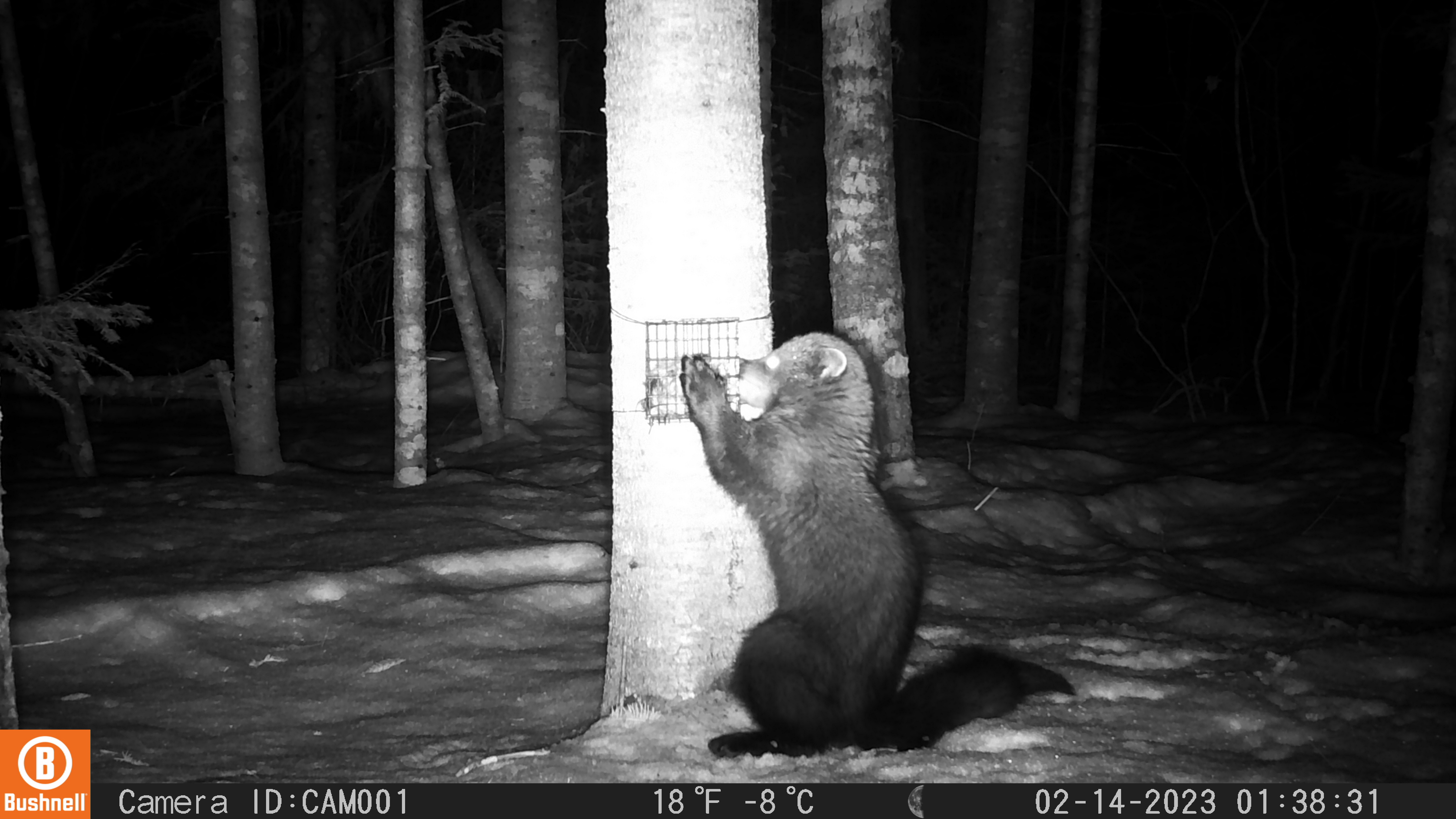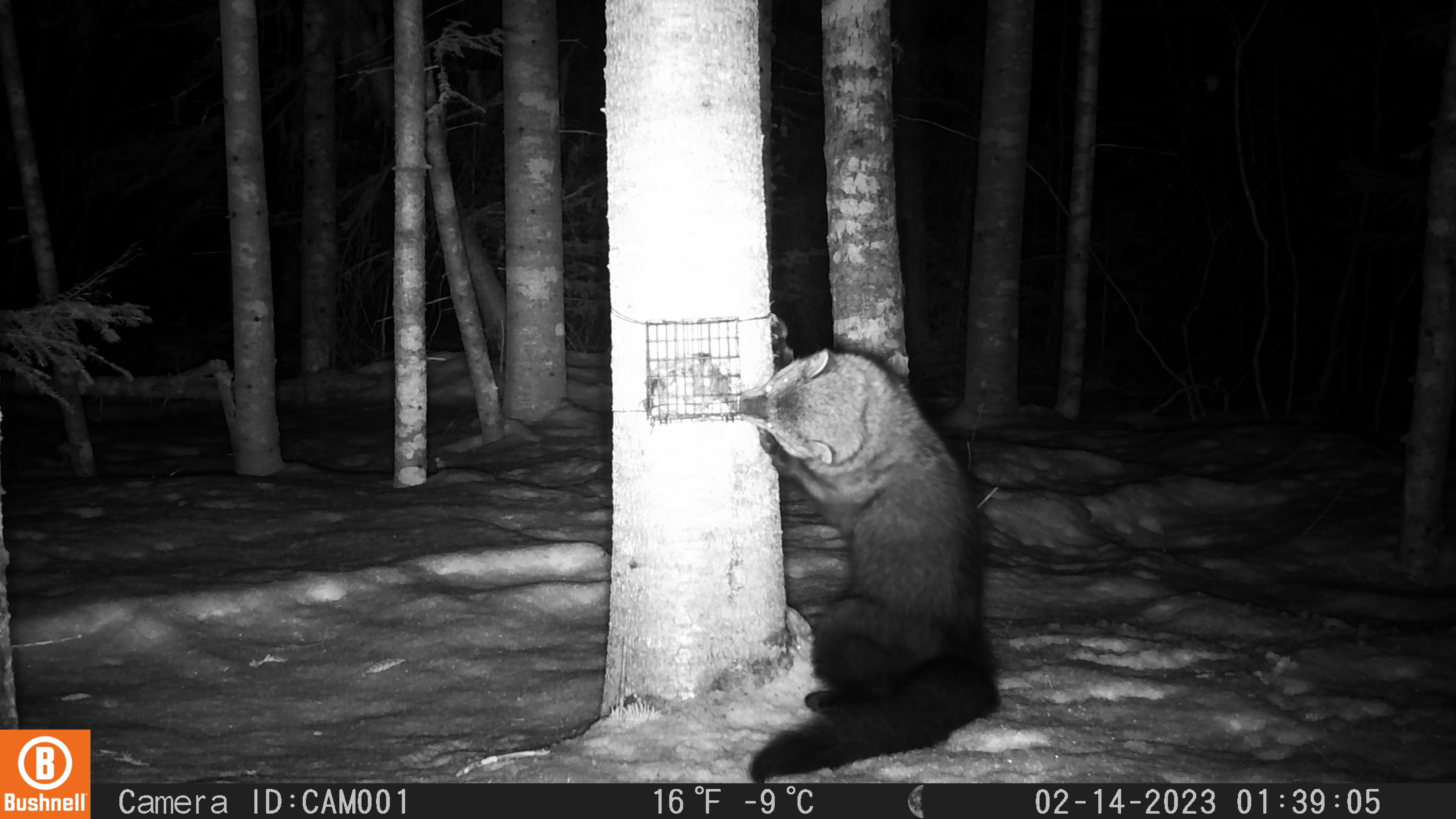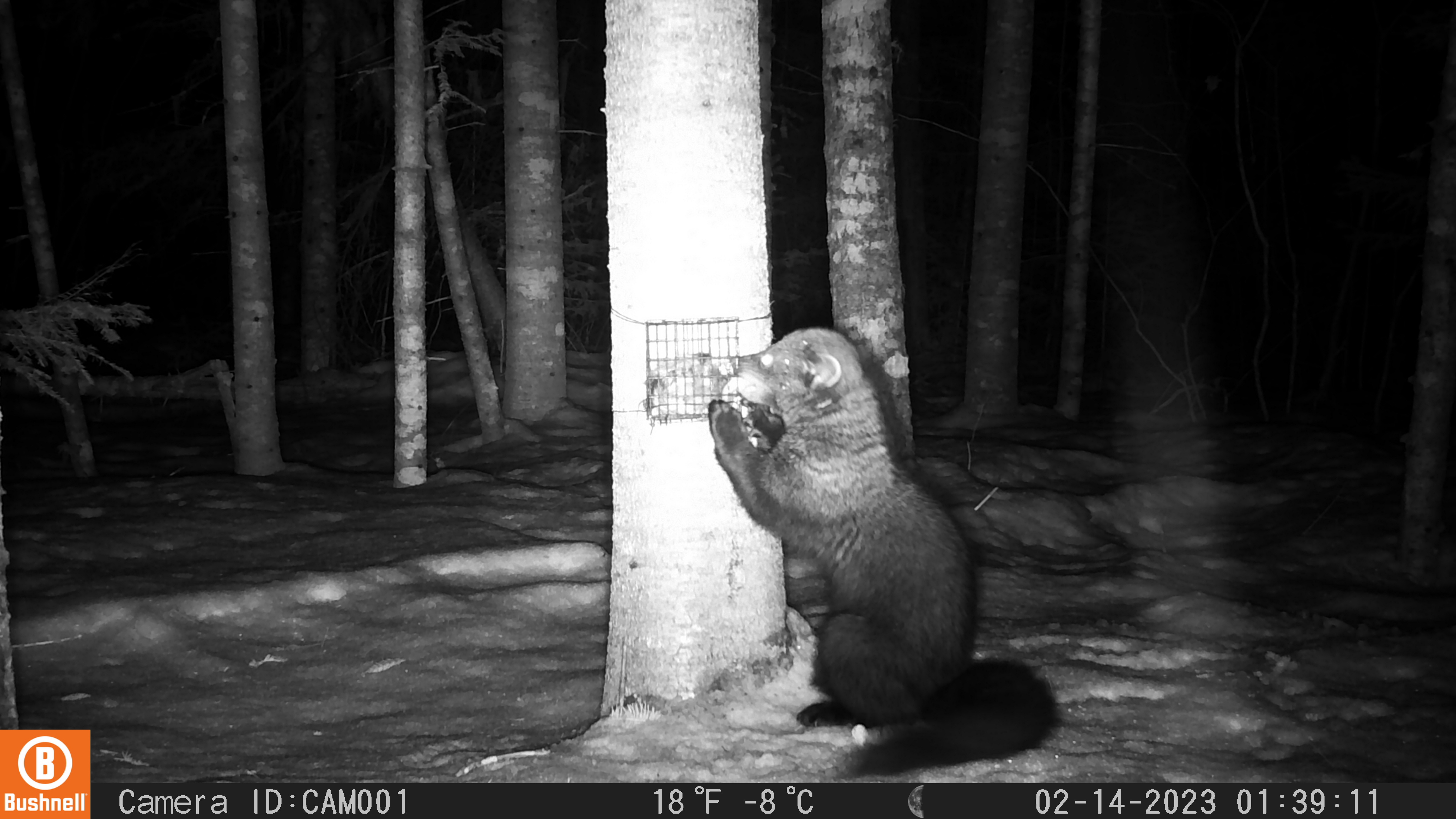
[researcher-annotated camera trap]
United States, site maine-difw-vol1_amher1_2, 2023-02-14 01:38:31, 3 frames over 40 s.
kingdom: Animalia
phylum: Chordata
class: Mammalia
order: Carnivora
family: Mustelidae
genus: Pekania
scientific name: Pekania pennanti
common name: fisher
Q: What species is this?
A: Fisher (Pekania pennanti).